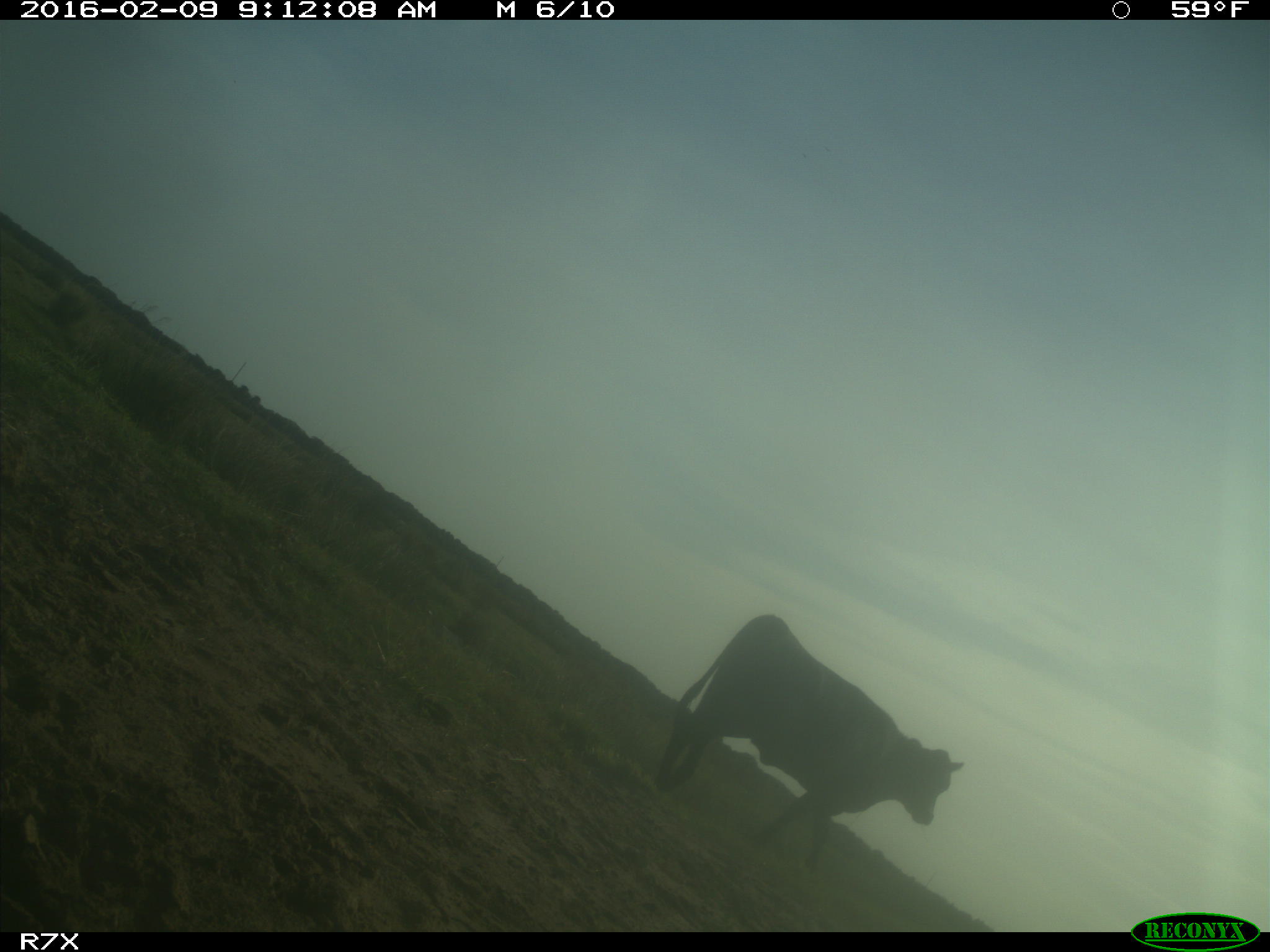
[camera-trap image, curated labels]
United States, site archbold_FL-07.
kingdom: Animalia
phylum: Chordata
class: Mammalia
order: Artiodactyla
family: Bovidae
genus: Bos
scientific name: Bos taurus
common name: domestic cow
Bos taurus (domestic cow).